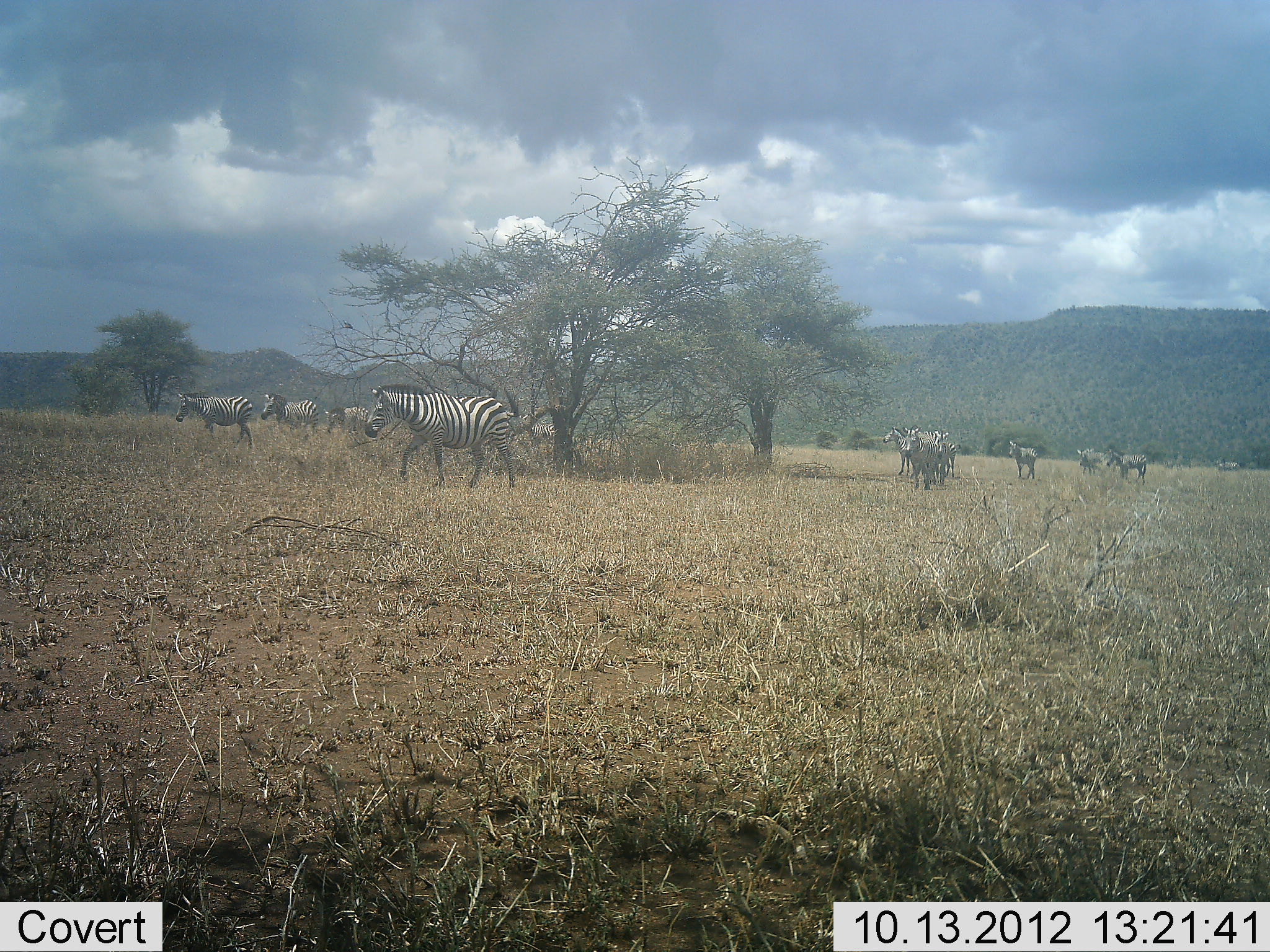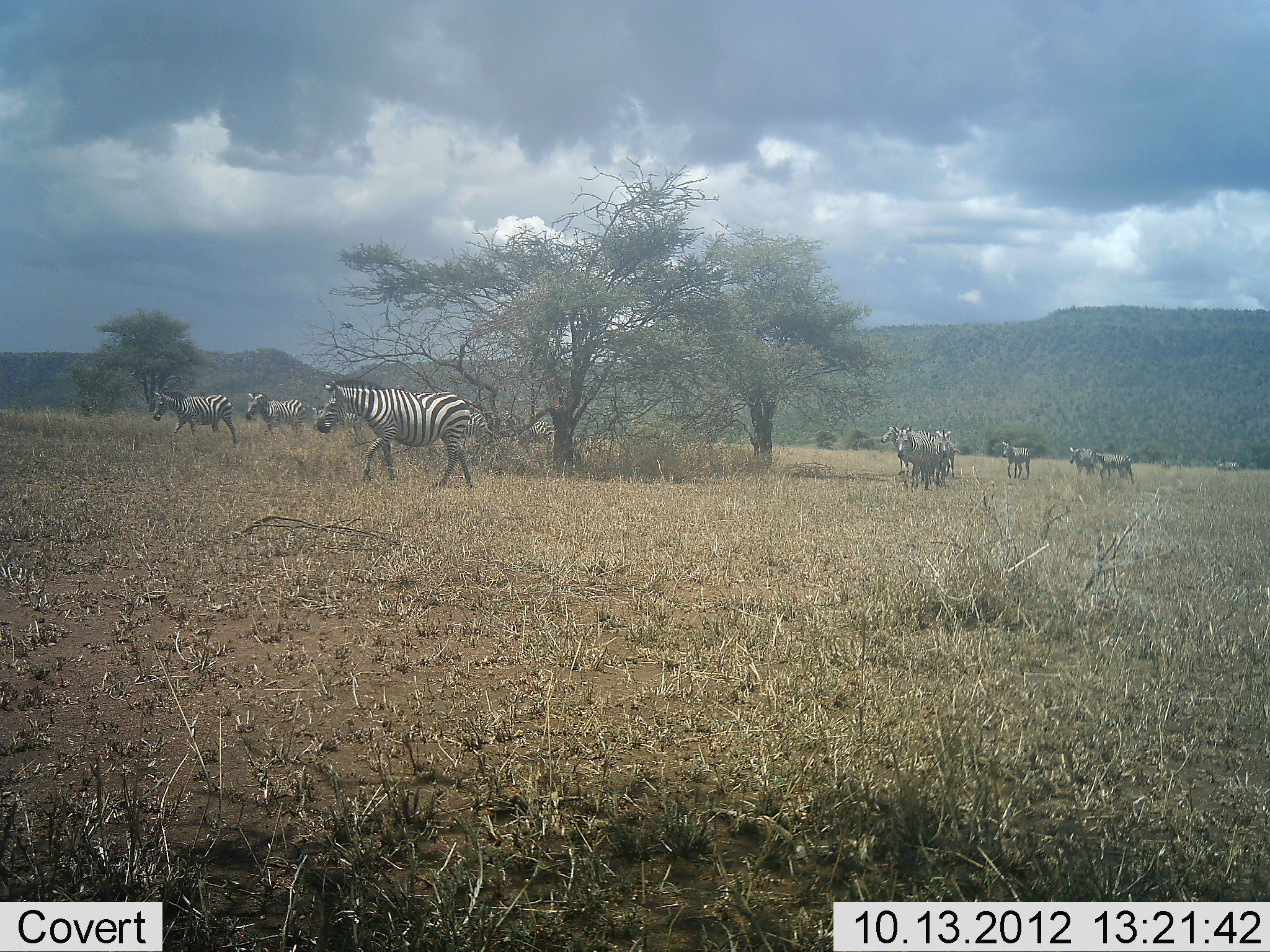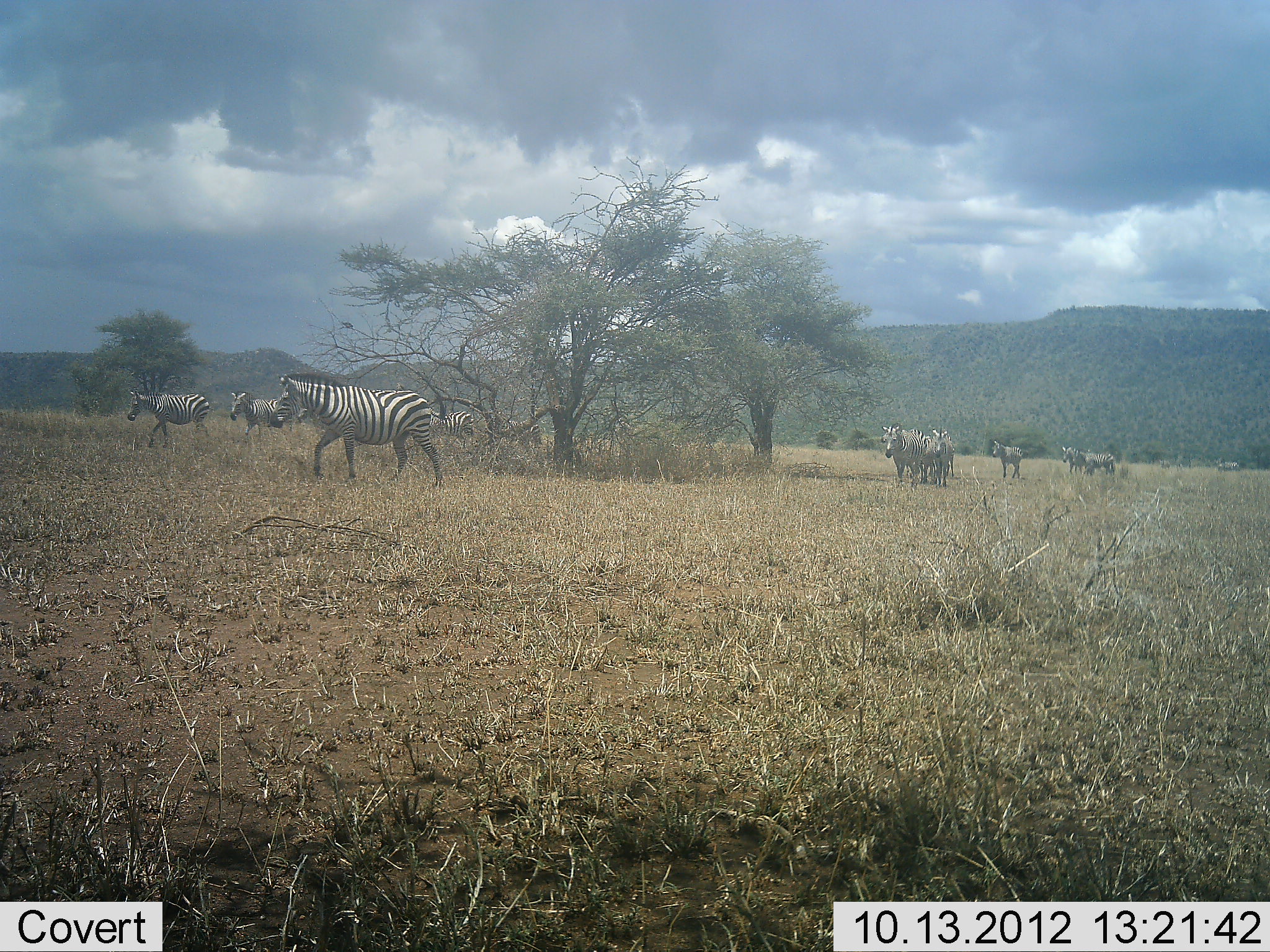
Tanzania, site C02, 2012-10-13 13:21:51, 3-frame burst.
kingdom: Animalia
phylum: Chordata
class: Mammalia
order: Perissodactyla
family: Equidae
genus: Equus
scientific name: Equus quagga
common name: plains zebra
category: zebra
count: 9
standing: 9%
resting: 0%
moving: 100%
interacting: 0%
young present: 0%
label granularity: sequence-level